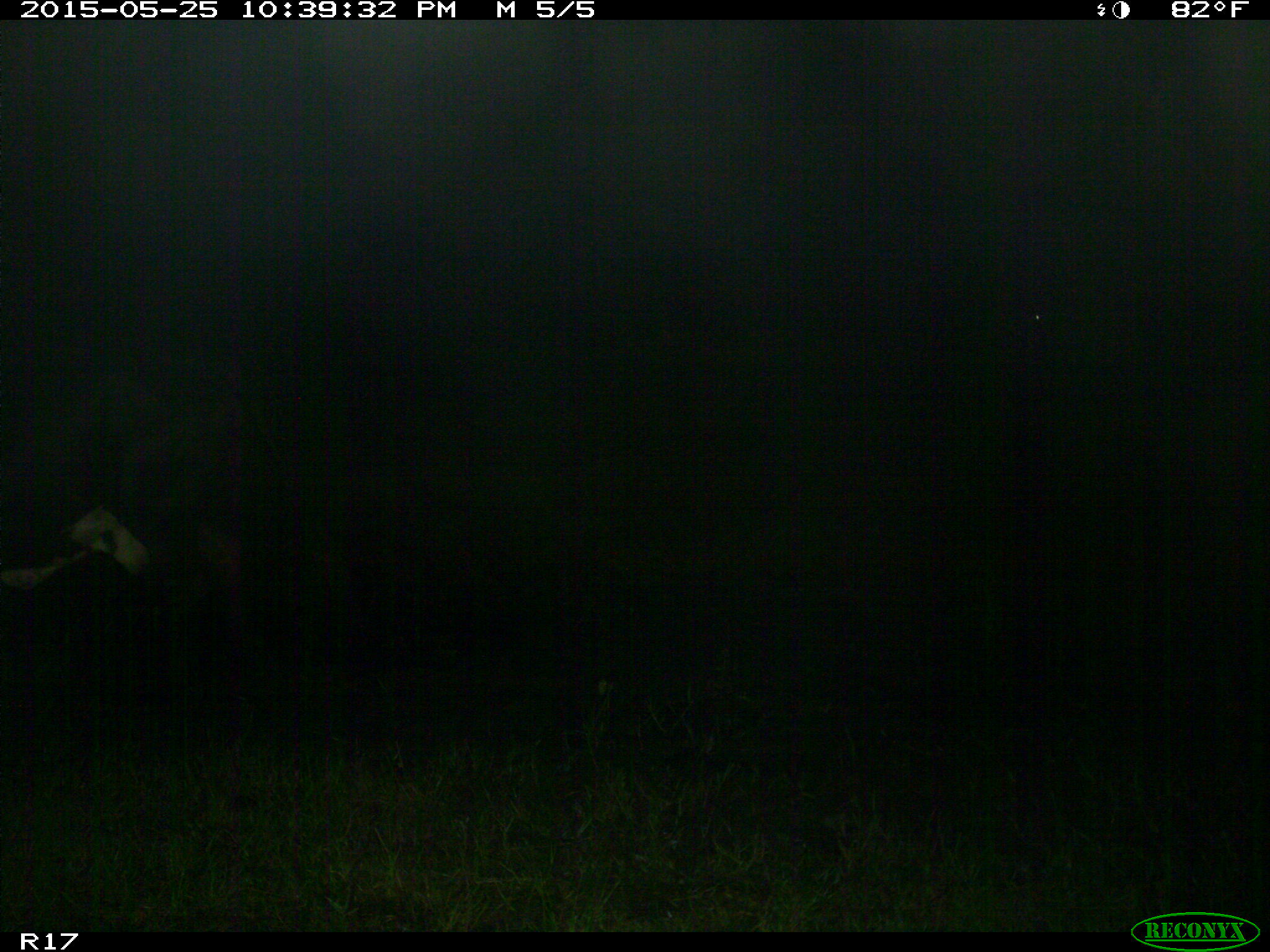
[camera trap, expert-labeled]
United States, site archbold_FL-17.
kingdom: Animalia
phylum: Chordata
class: Mammalia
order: Artiodactyla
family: Bovidae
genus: Bos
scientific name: Bos taurus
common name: domestic cow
Bos taurus (domestic cow).